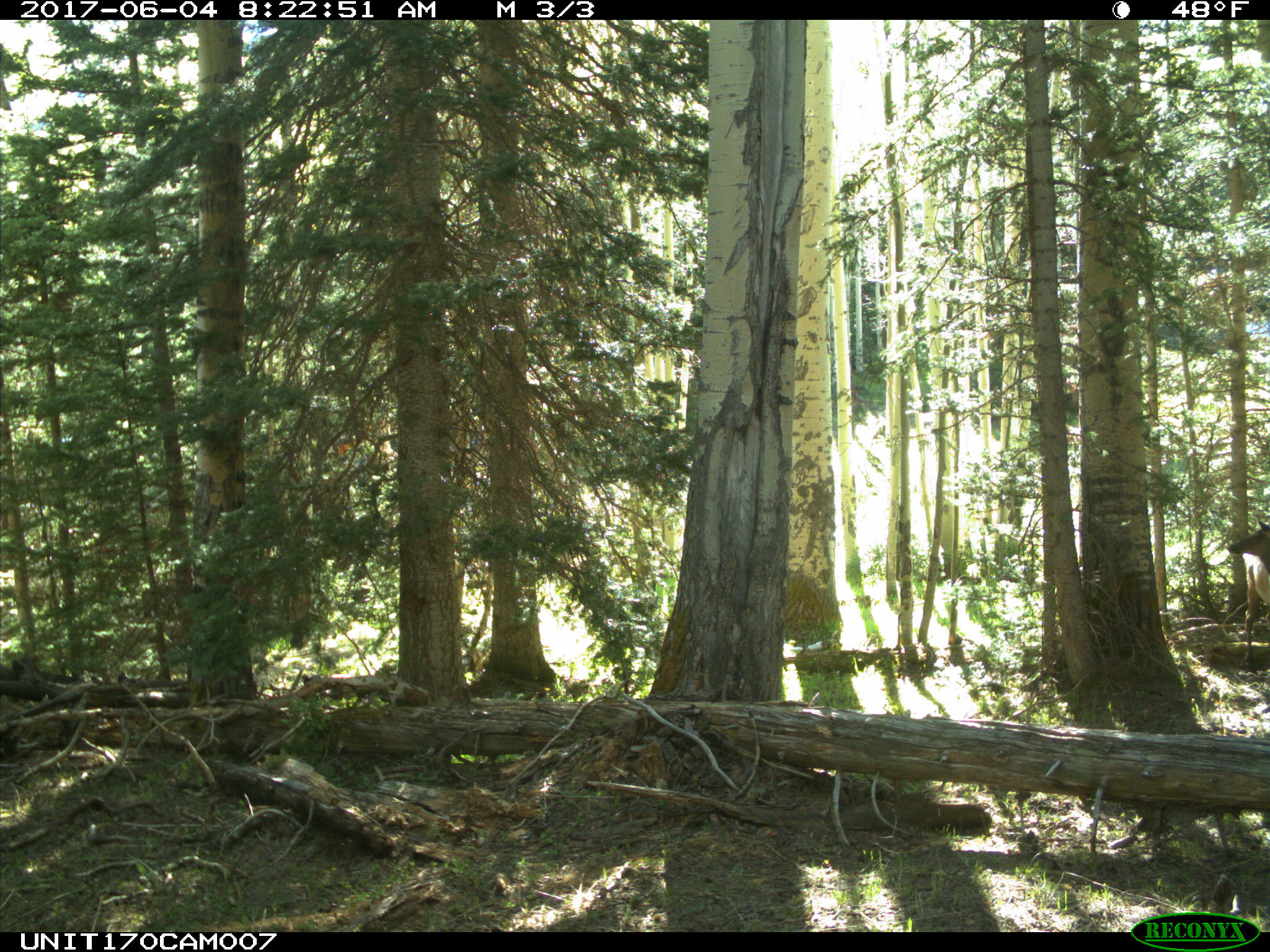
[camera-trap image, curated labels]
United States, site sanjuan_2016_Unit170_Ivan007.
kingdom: Animalia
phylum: Chordata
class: Mammalia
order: Artiodactyla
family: Cervidae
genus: Cervus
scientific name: Cervus elaphus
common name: red deer